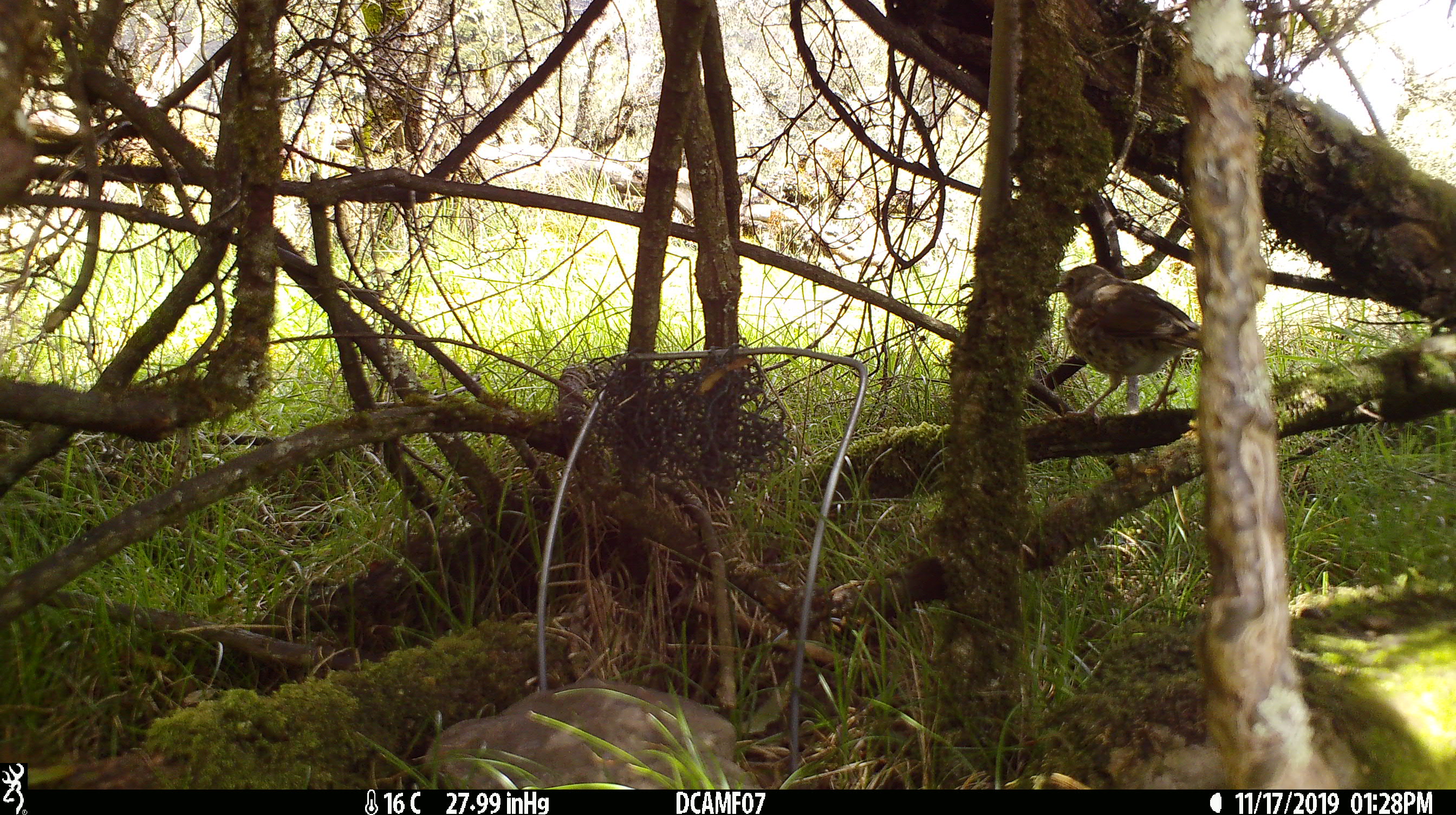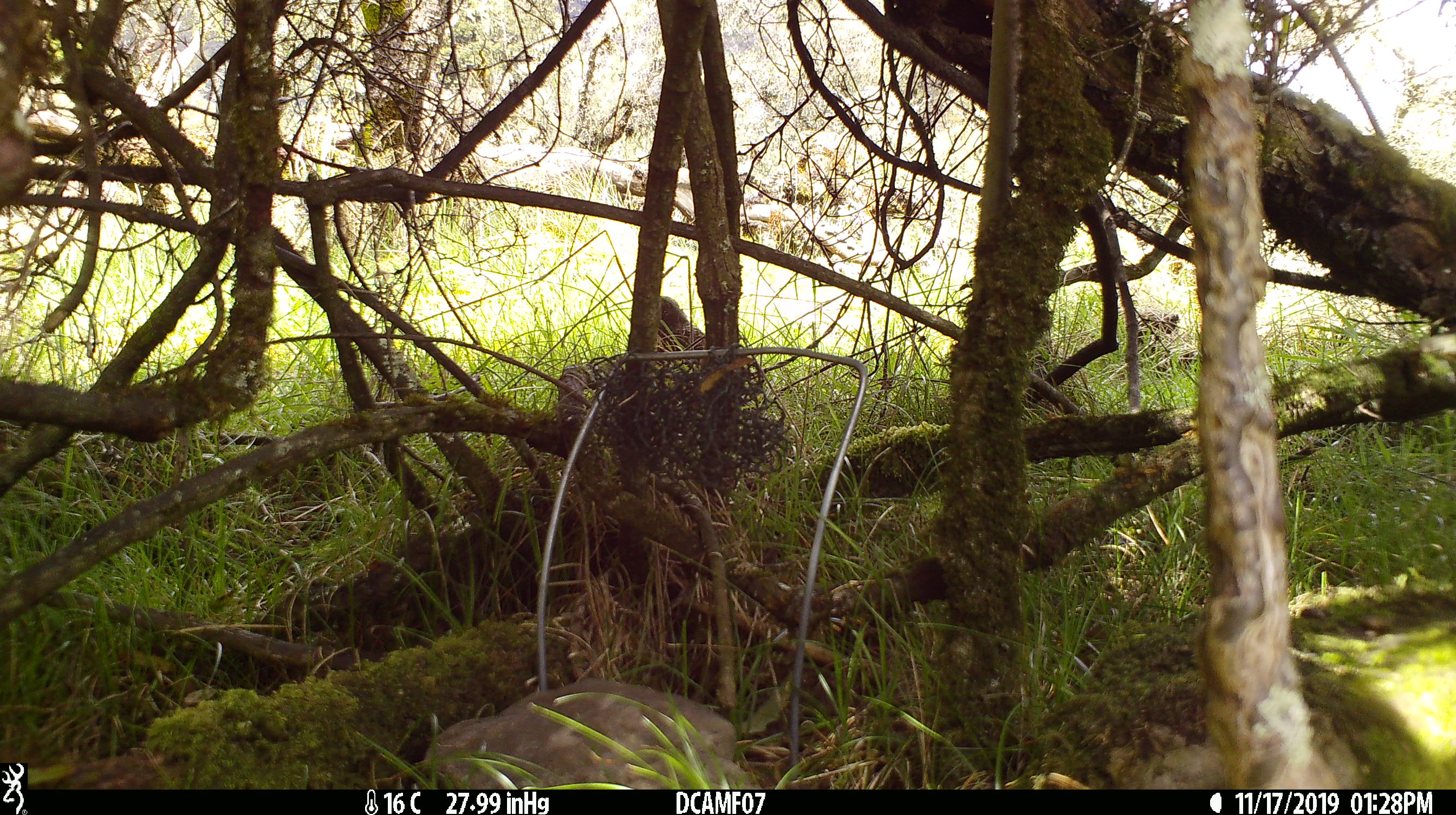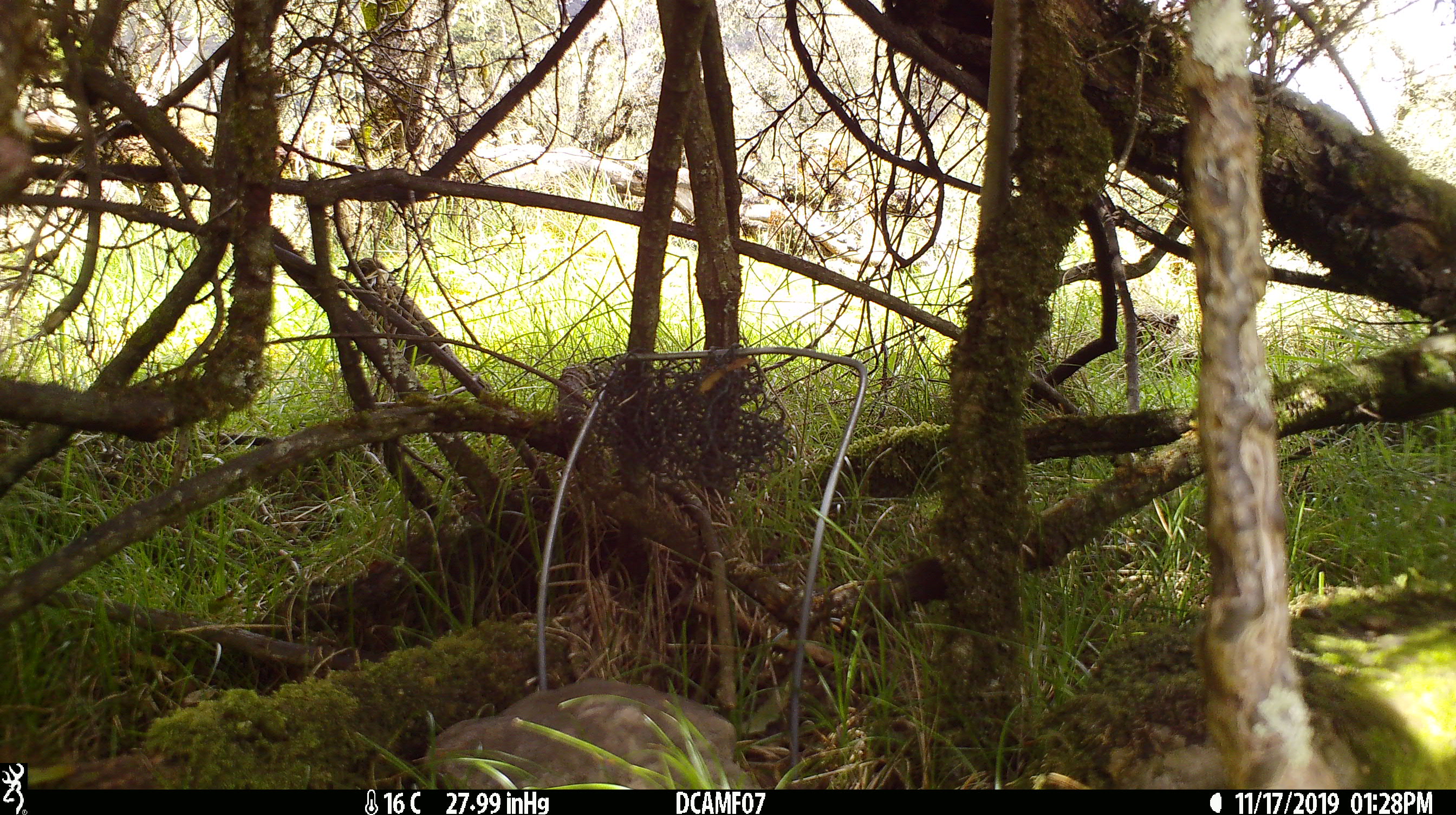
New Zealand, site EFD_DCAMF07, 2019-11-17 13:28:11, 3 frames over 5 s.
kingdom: Animalia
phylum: Chordata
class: Aves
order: Passeriformes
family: Turdidae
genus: Turdus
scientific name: Turdus philomelos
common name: song thrush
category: thrush